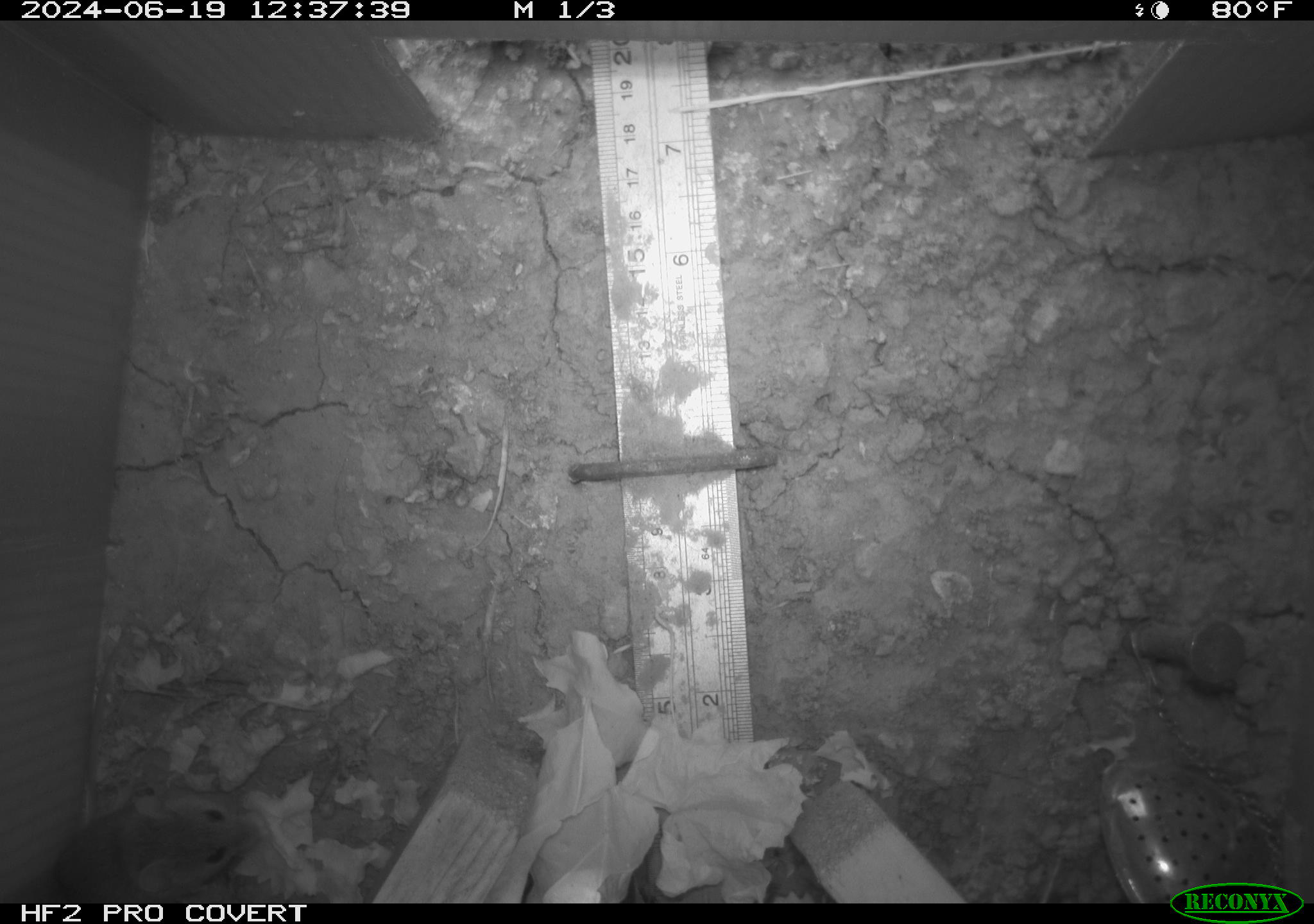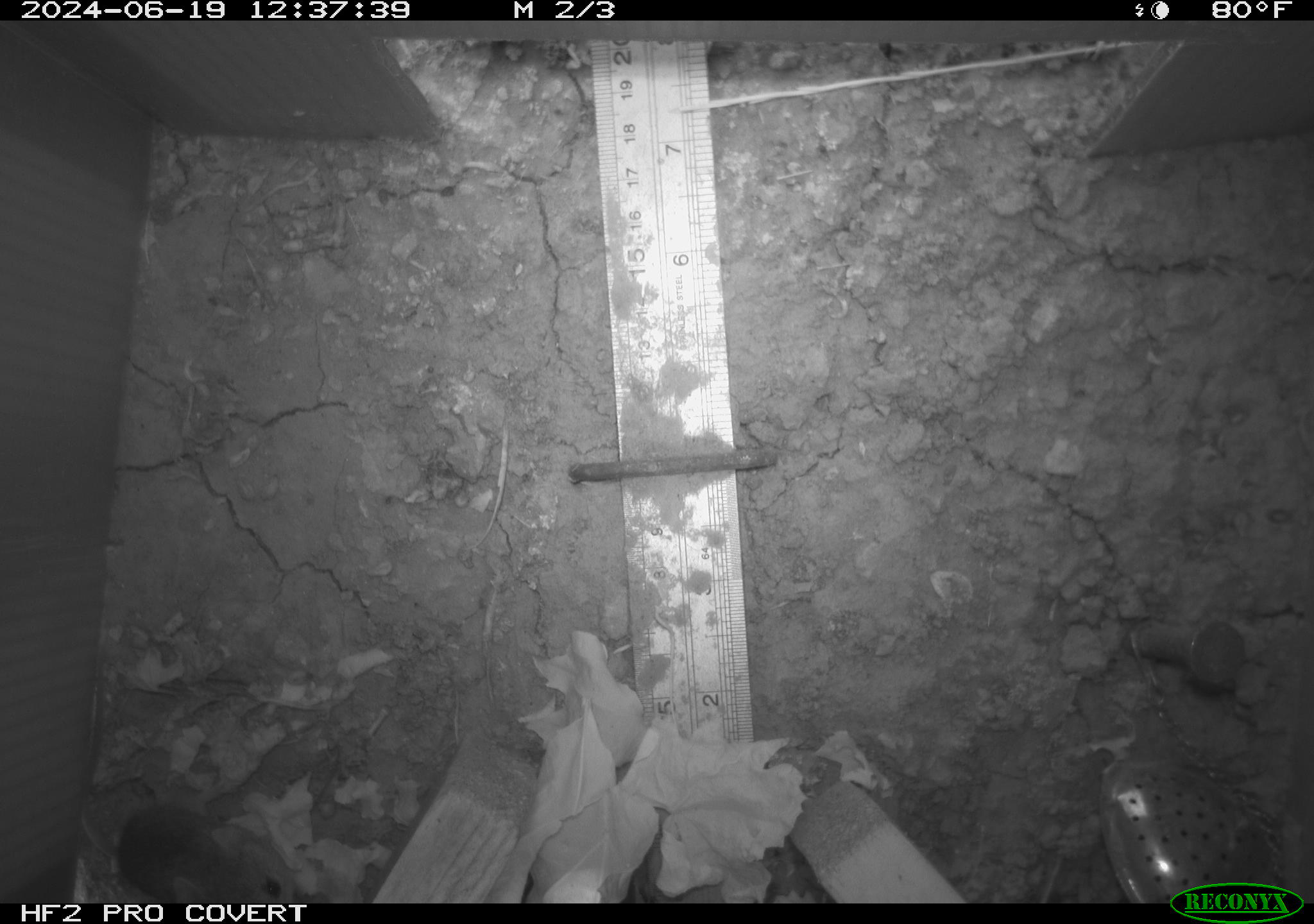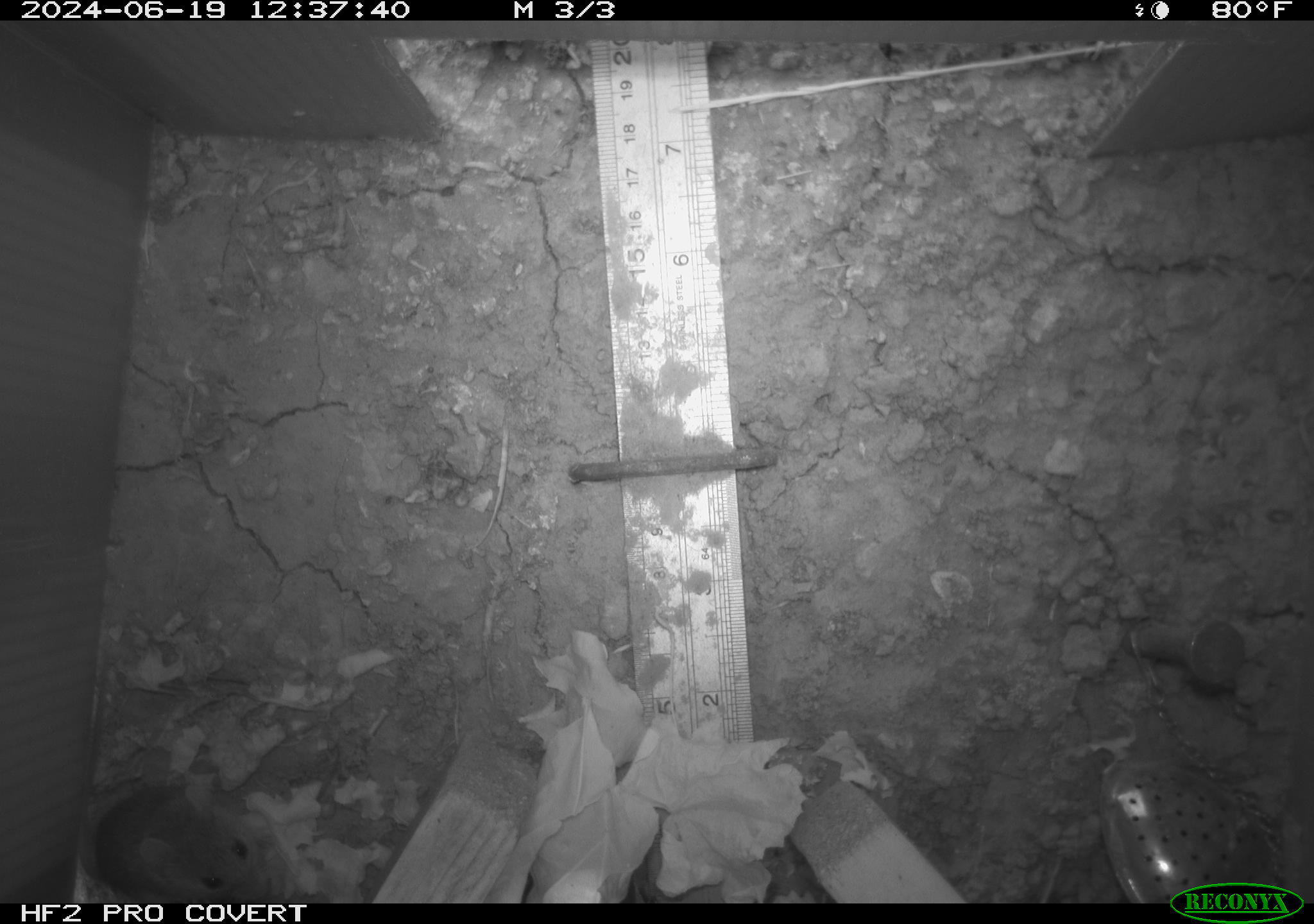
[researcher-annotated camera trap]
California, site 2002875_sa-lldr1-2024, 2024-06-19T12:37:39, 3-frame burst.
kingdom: Animalia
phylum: Chordata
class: Mammalia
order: Rodentia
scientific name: Rodentia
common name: mouse species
Mouse species (Rodentia).